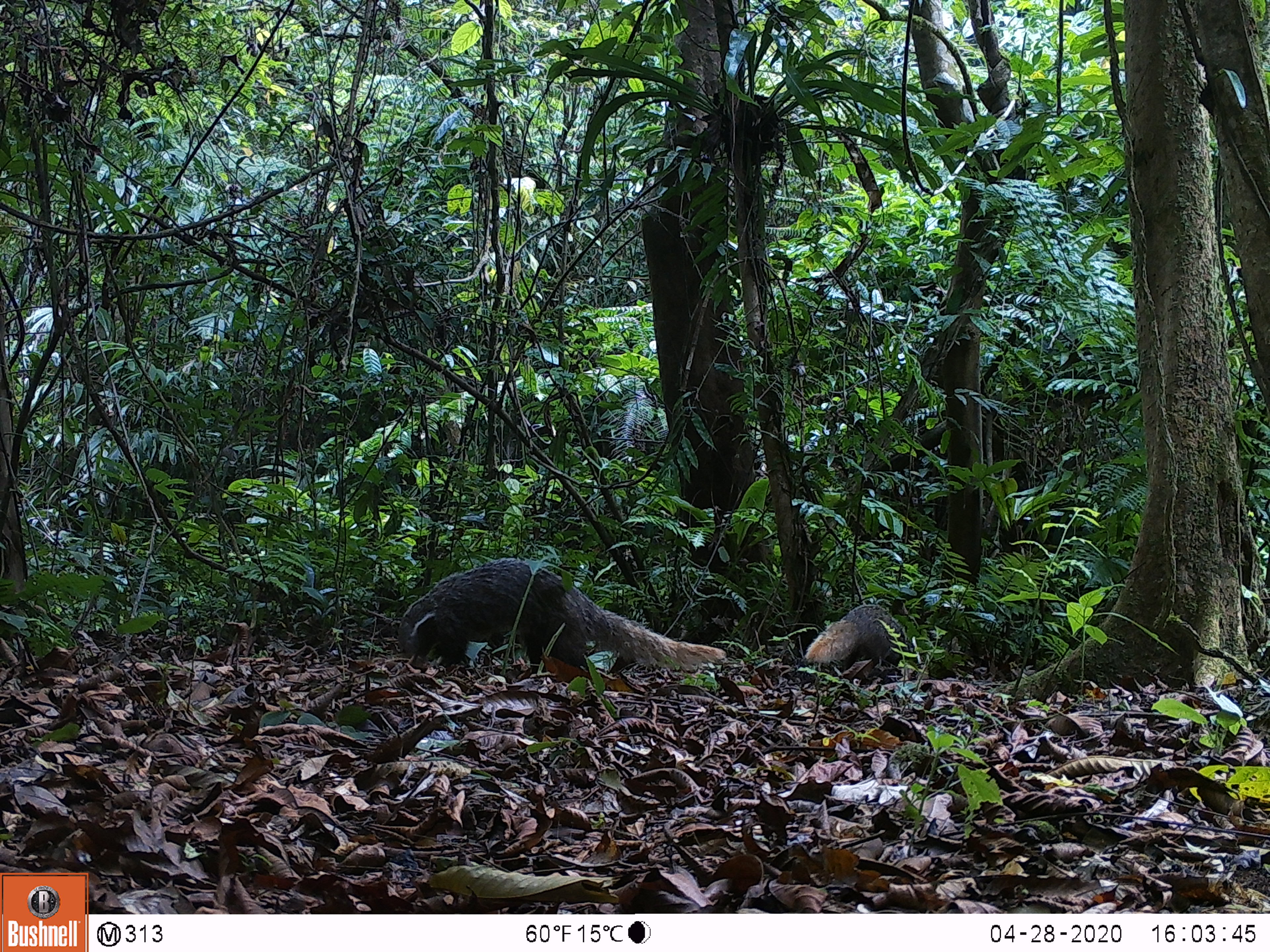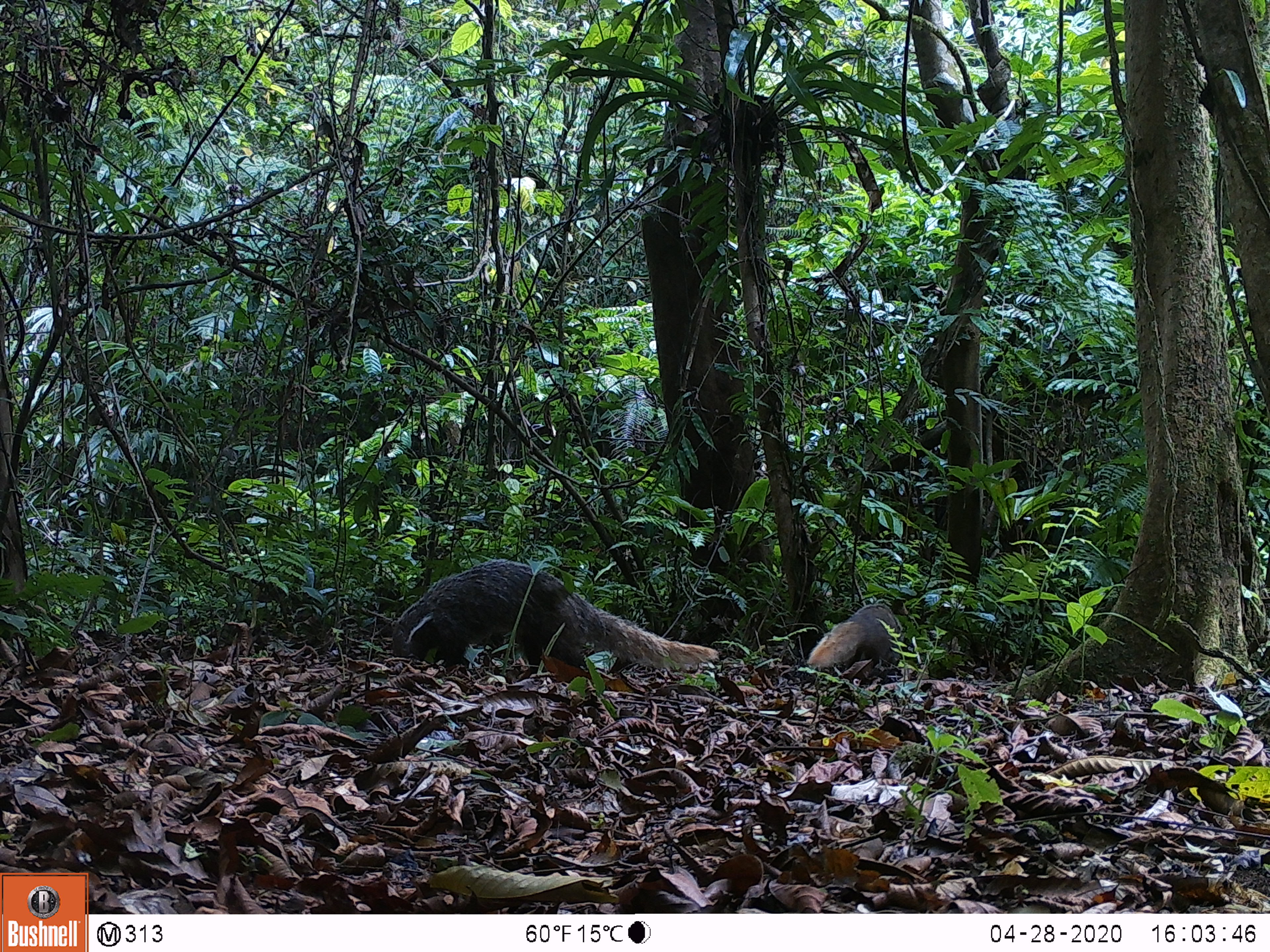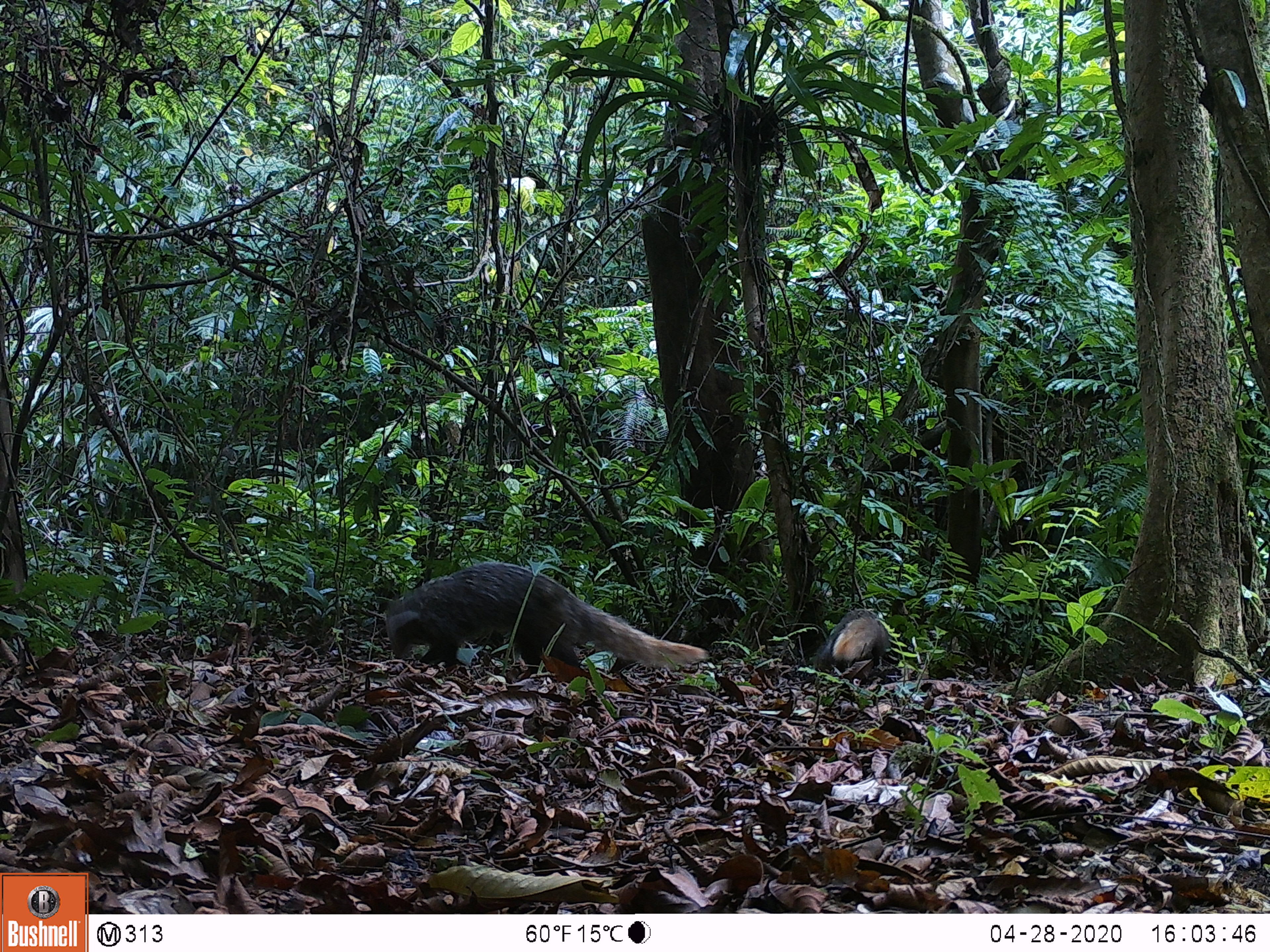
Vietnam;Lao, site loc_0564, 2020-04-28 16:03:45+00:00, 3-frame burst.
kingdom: Animalia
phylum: Chordata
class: Mammalia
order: Carnivora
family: Herpestidae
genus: Urva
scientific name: Urva urva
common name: crab-eating mongoose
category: crab eating mongoose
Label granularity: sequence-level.